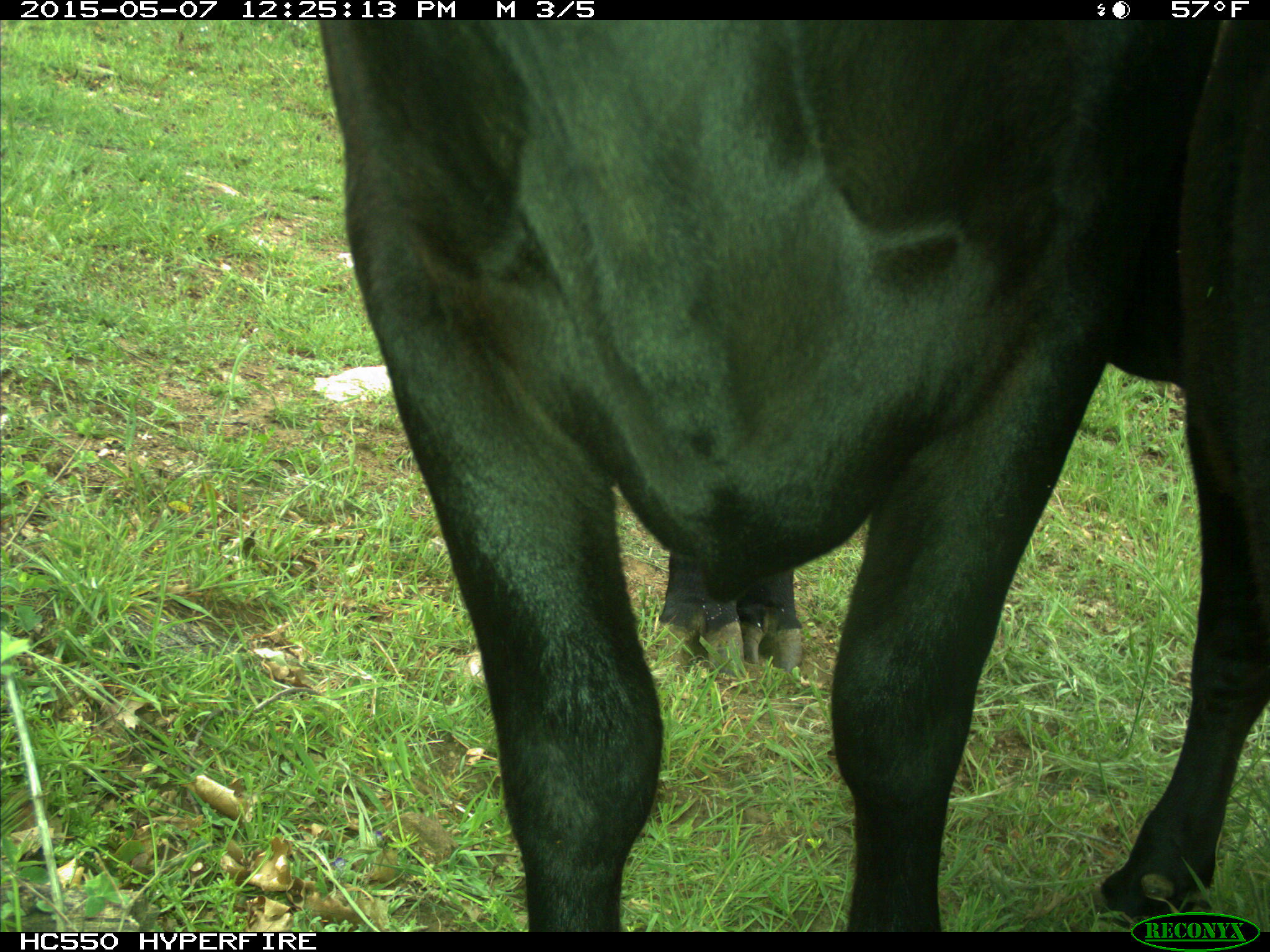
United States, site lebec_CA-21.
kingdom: Animalia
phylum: Chordata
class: Mammalia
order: Artiodactyla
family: Bovidae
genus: Bos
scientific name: Bos taurus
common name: domestic cow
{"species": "Bos taurus (domestic cow)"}